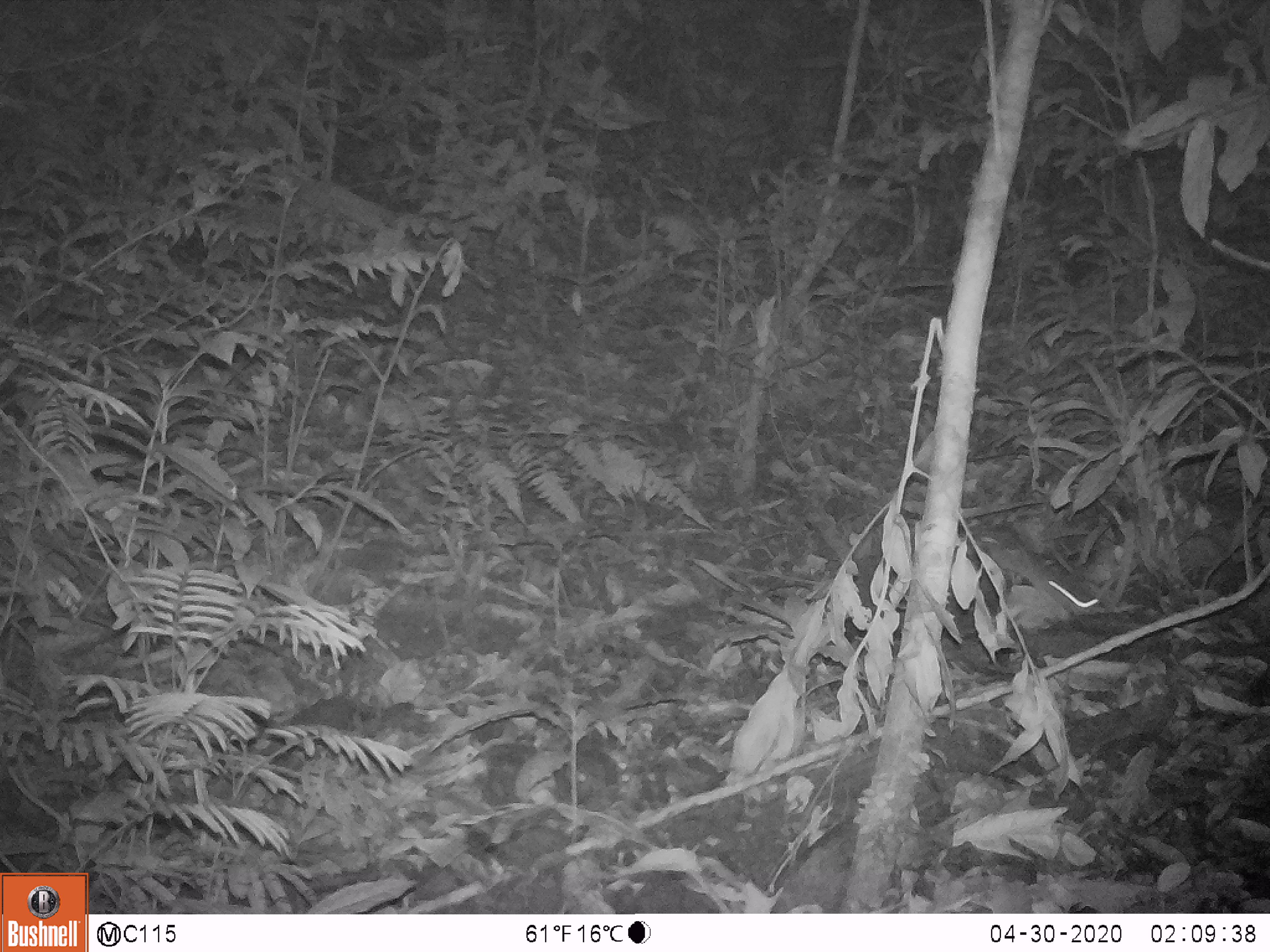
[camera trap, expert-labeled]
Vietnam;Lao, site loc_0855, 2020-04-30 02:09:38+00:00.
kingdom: Animalia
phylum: Chordata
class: Mammalia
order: Rodentia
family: Muridae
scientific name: Muridae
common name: old-world mice and rats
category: unidentified murid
Unidentified murid (old-world mice and rats) (Muridae). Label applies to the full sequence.